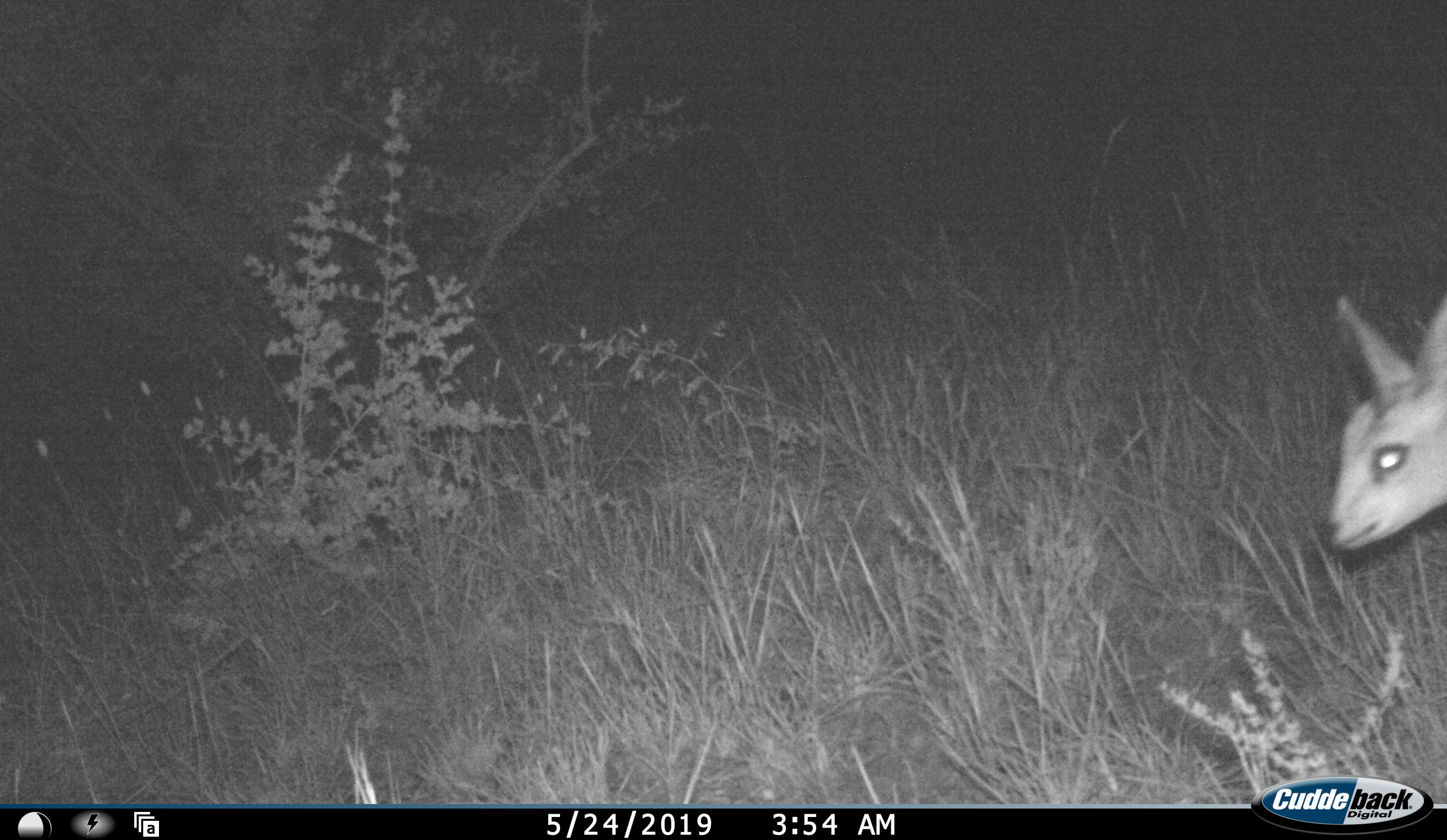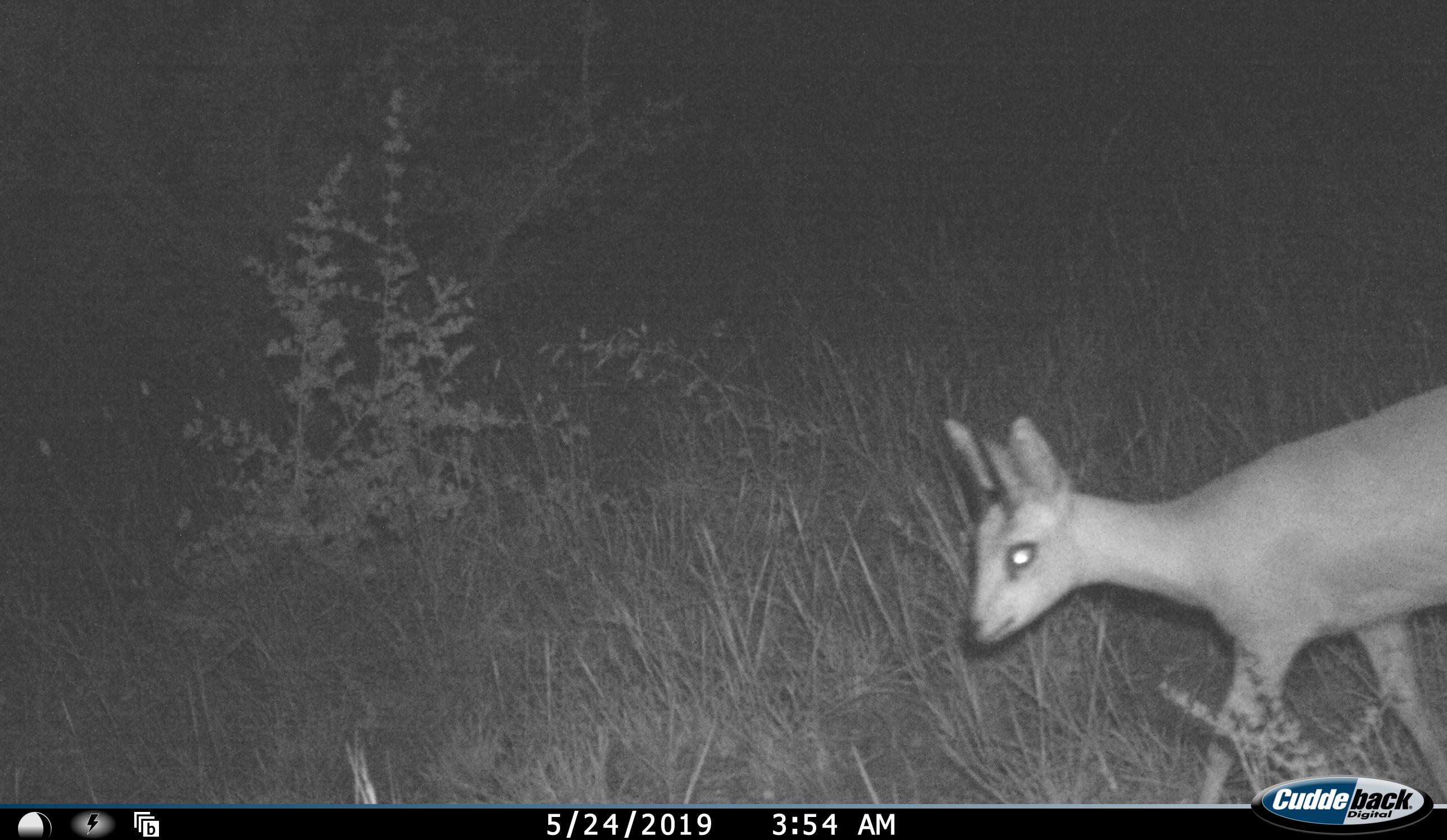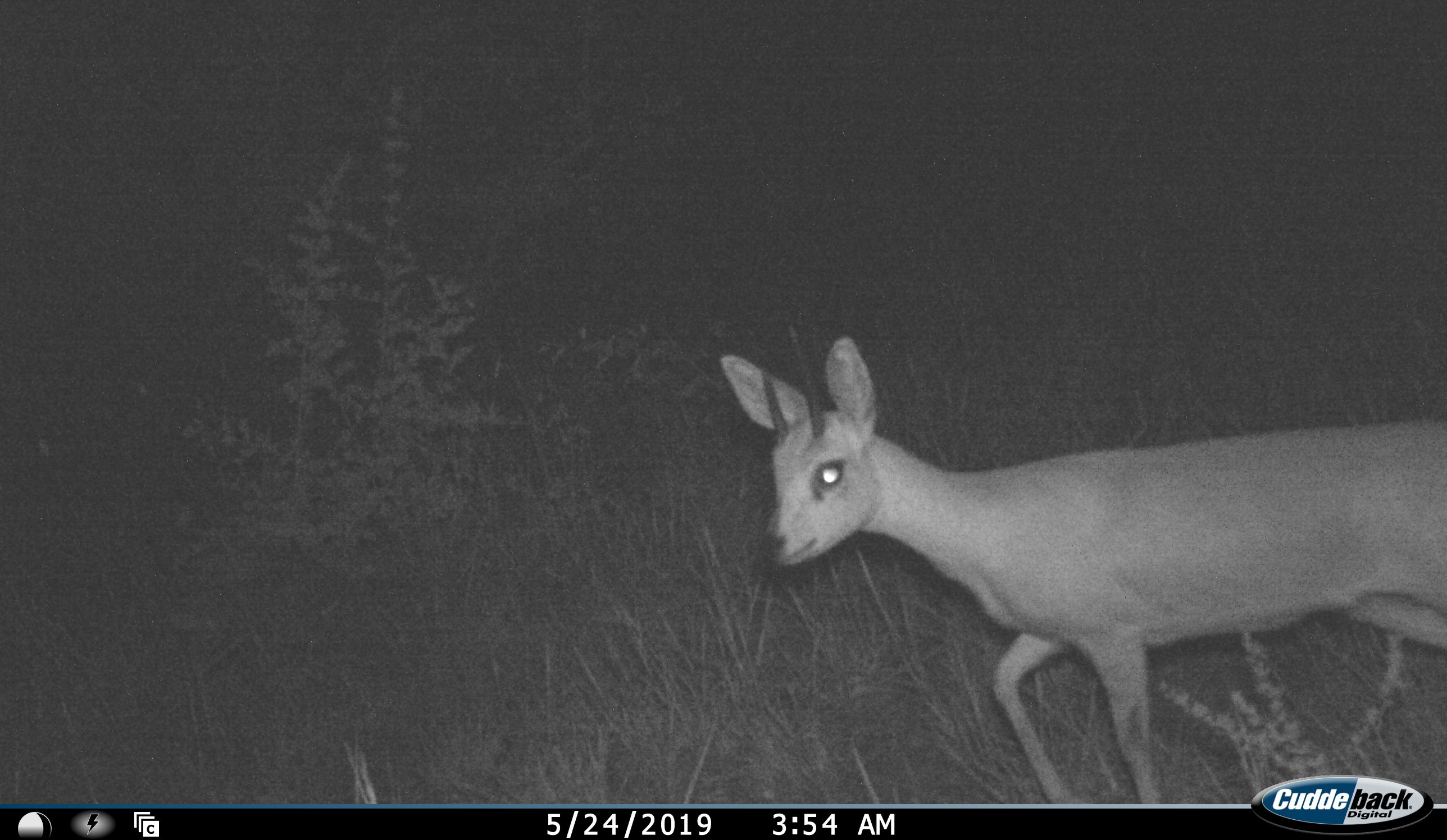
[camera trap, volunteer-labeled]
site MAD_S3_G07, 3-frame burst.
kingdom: Animalia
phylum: Chordata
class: Mammalia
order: Artiodactyla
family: Bovidae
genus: Oreotragus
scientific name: Oreotragus oreotragus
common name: klipspringer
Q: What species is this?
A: Klipspringer (Oreotragus oreotragus).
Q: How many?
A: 1.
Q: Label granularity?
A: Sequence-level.